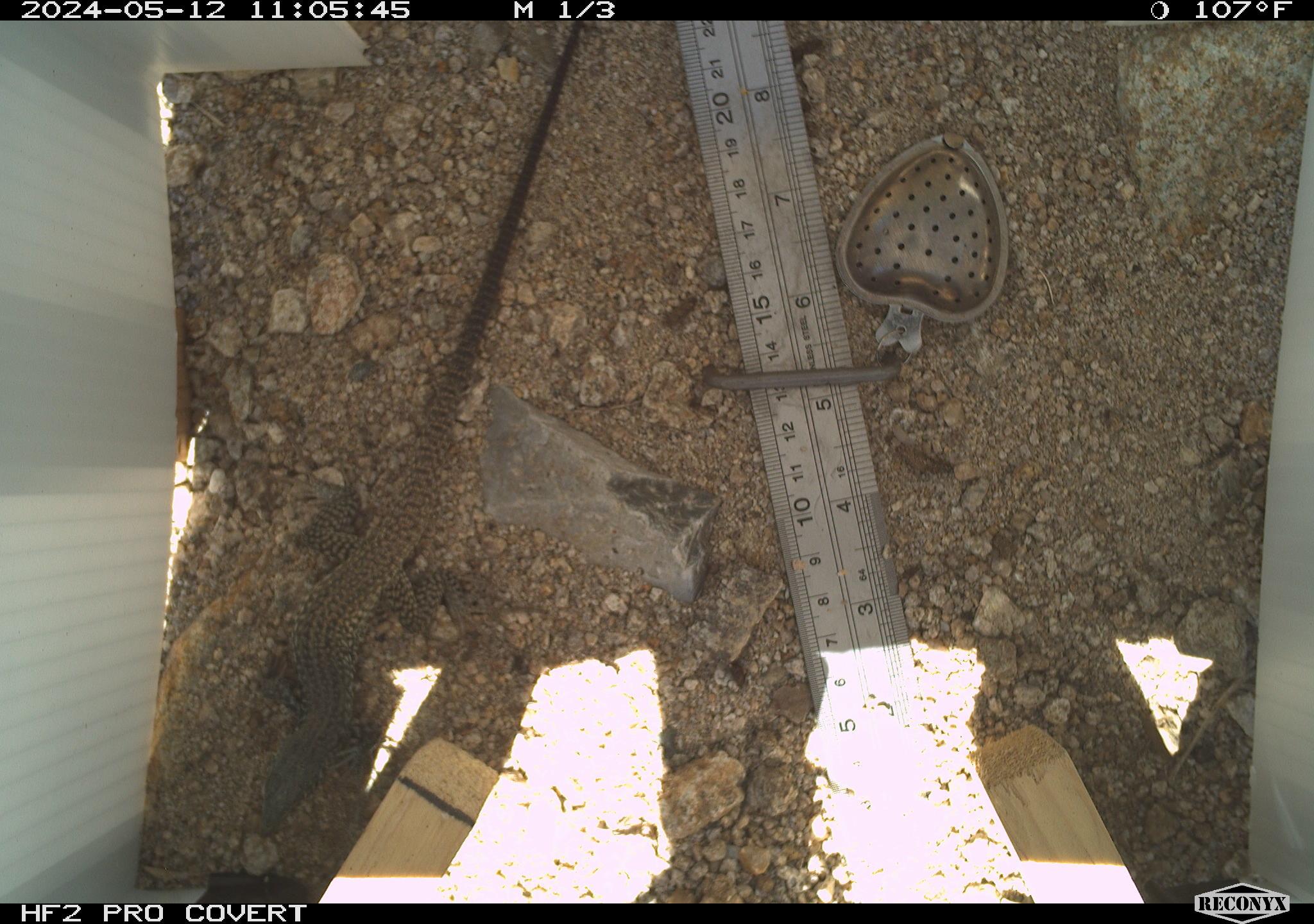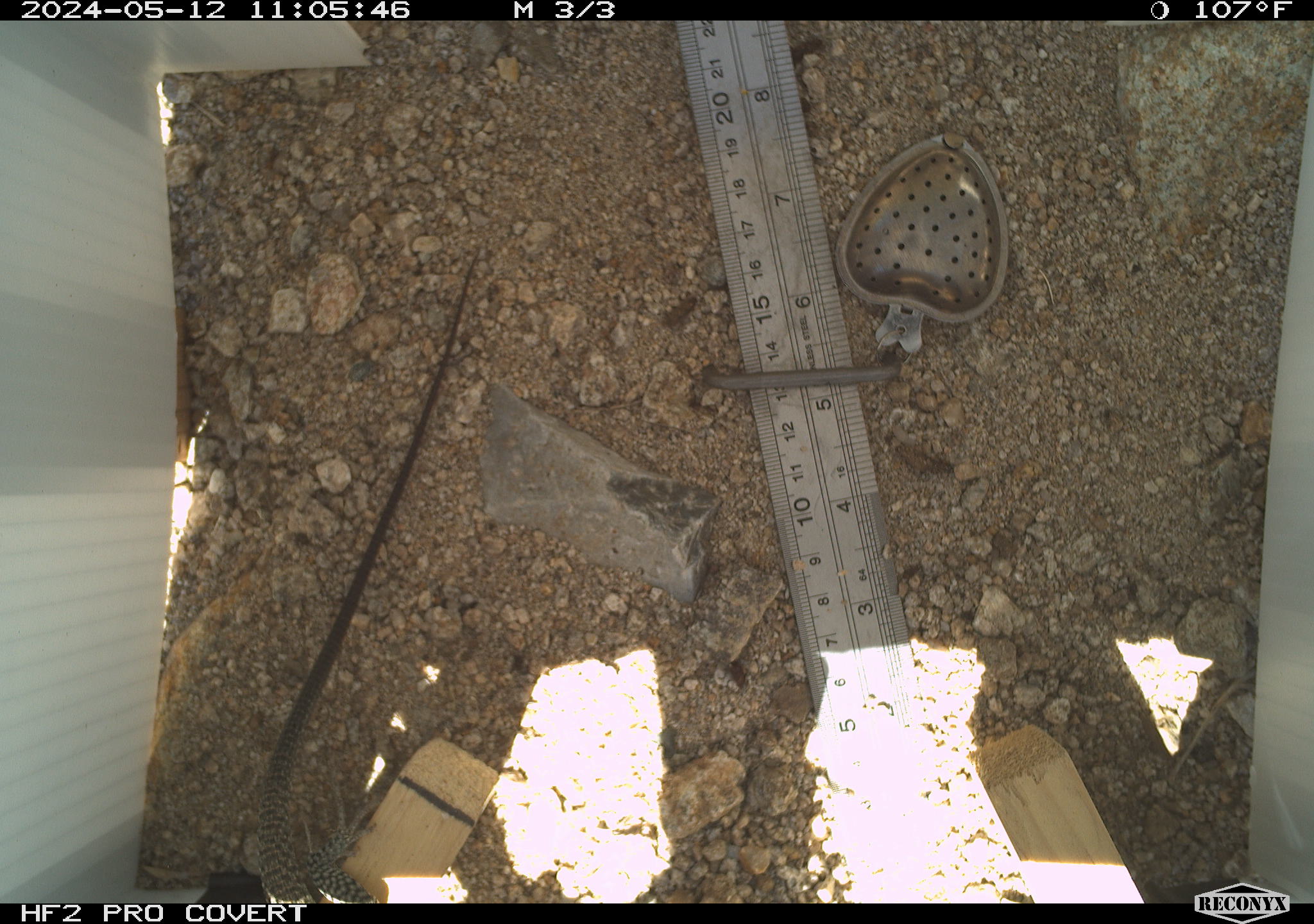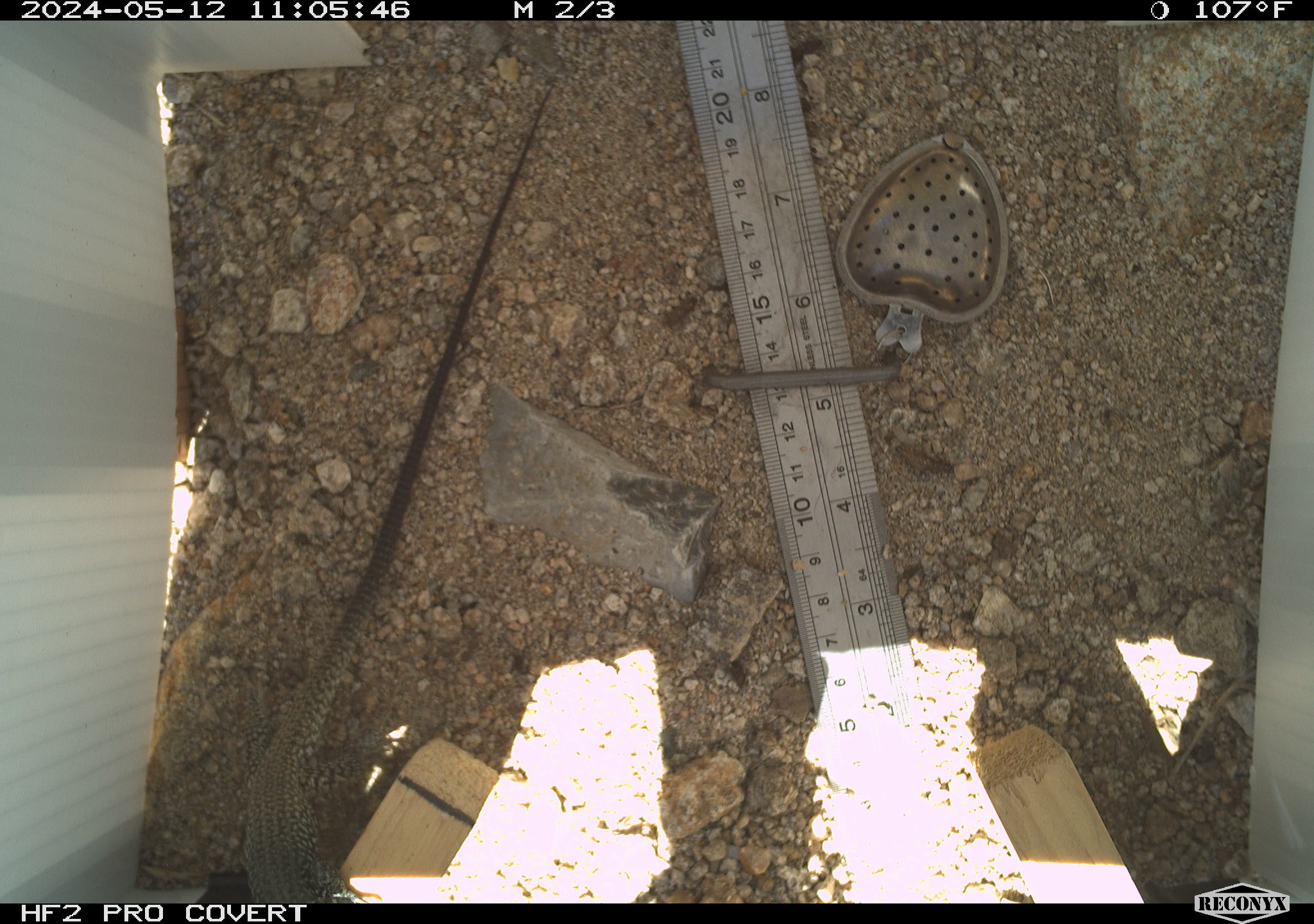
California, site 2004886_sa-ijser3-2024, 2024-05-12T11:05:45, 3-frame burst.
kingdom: Animalia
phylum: Chordata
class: Reptilia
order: Squamata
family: Teiidae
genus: Aspidoscelis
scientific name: Aspidoscelis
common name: whiptail lizards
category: aspidoscelis species